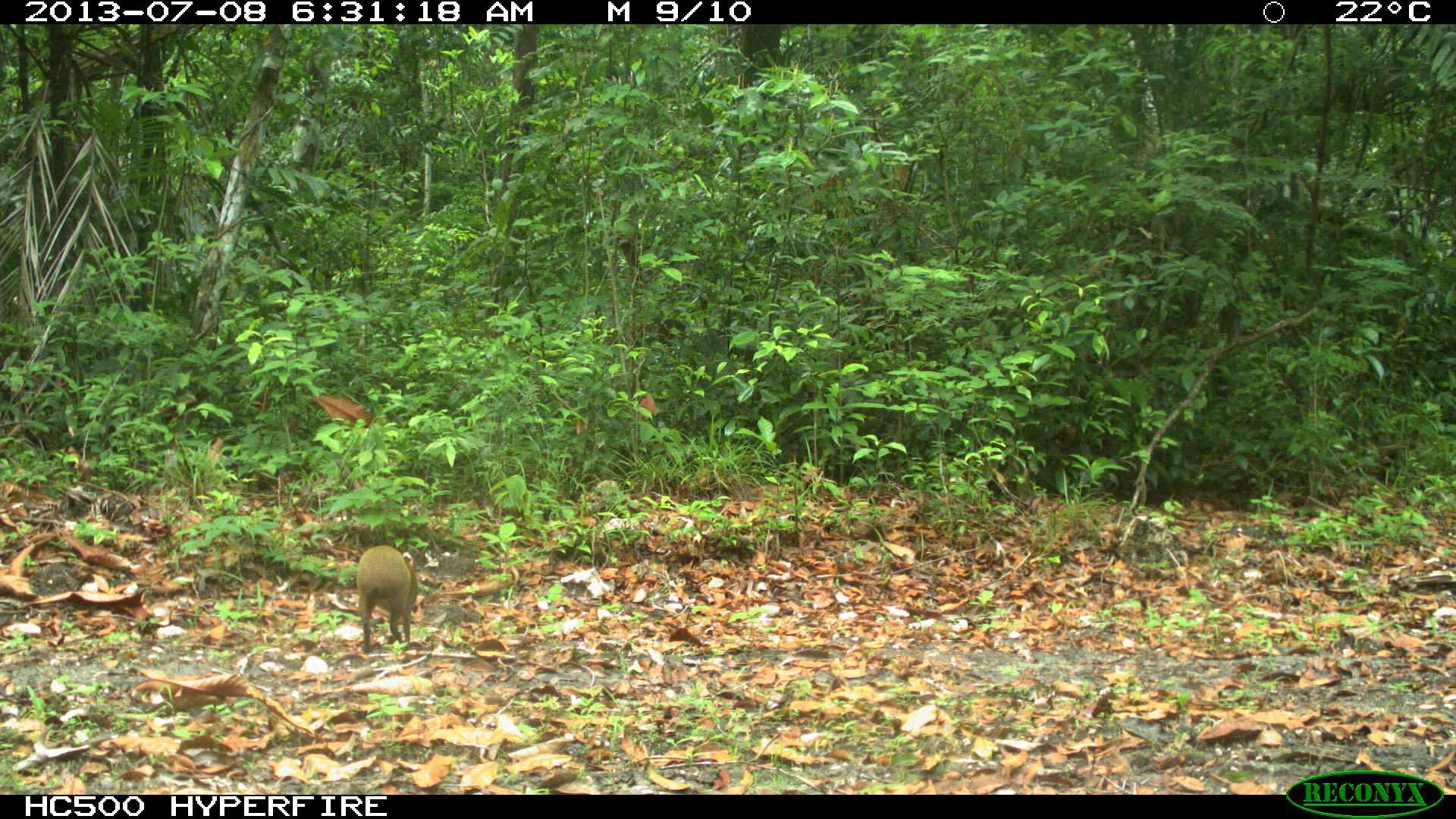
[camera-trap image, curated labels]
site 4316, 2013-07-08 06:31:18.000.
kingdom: Animalia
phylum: Chordata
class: Mammalia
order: Rodentia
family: Dasyproctidae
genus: Dasyprocta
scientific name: Dasyprocta punctata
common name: central american agouti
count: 1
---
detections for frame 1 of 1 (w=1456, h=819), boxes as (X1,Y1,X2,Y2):
dasyprocta punctata: (356,546,418,654)